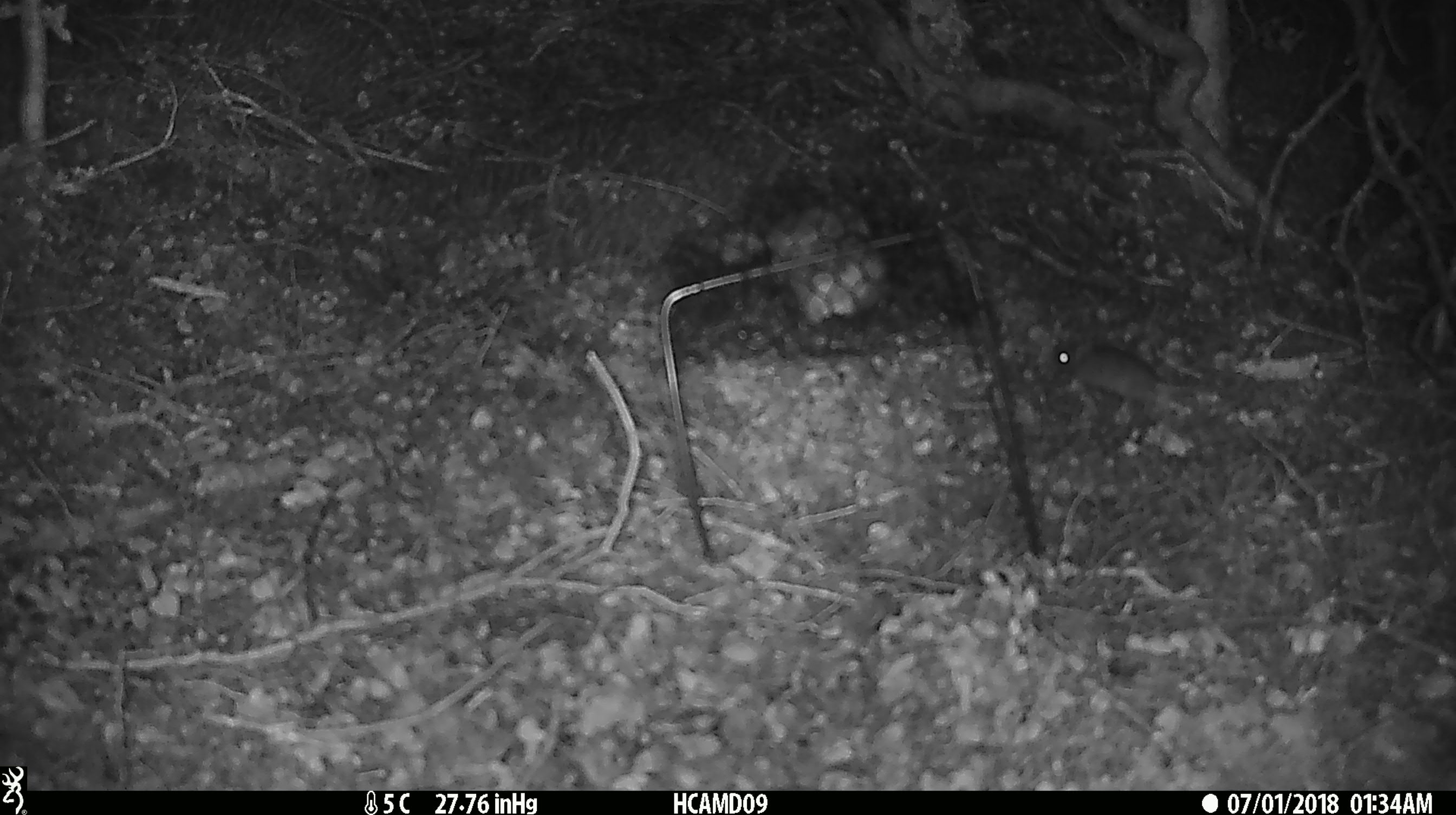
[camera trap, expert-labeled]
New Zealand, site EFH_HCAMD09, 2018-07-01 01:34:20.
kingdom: Animalia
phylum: Chordata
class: Mammalia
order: Rodentia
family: Muridae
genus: Mus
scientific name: Mus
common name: mouse